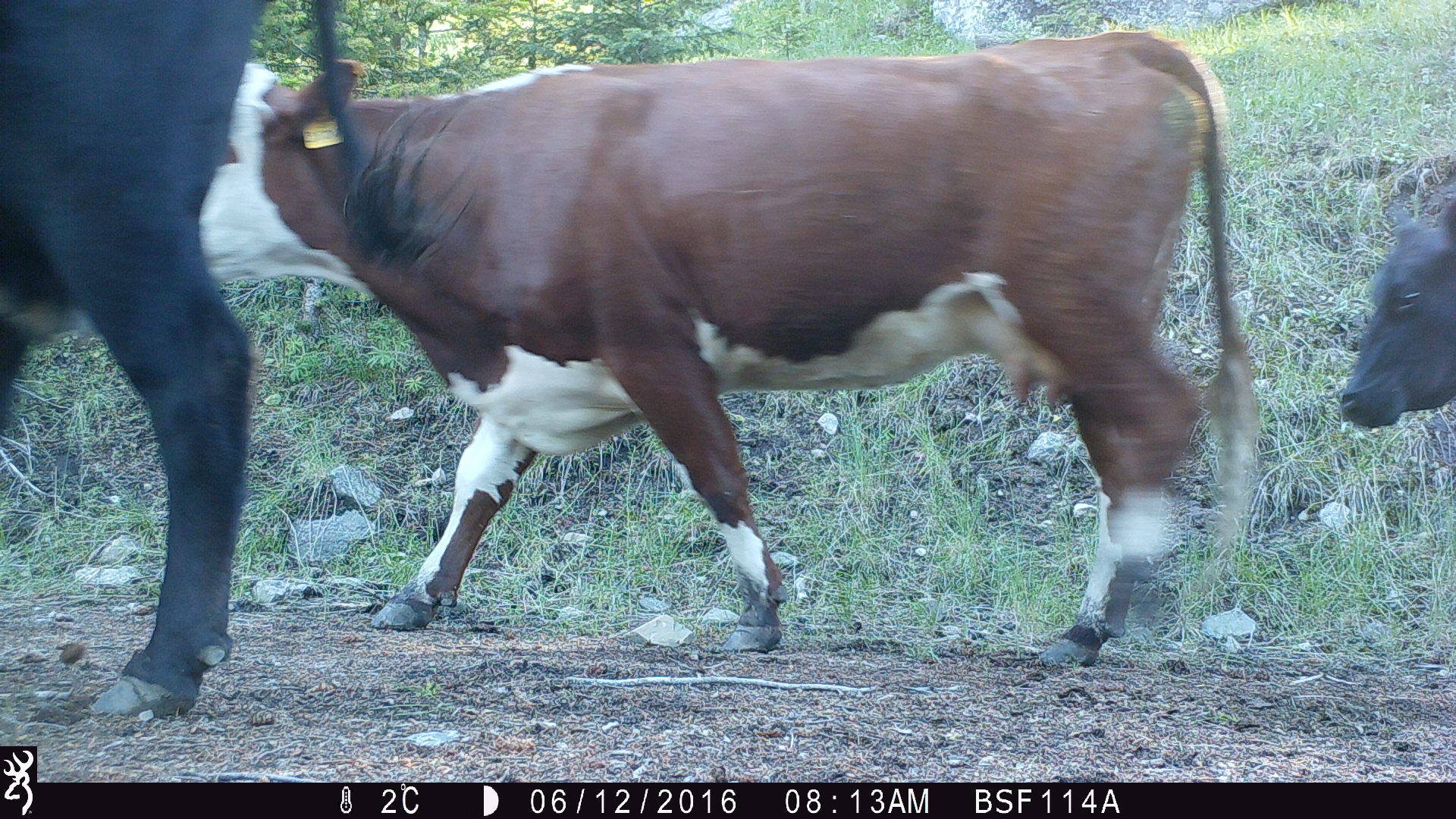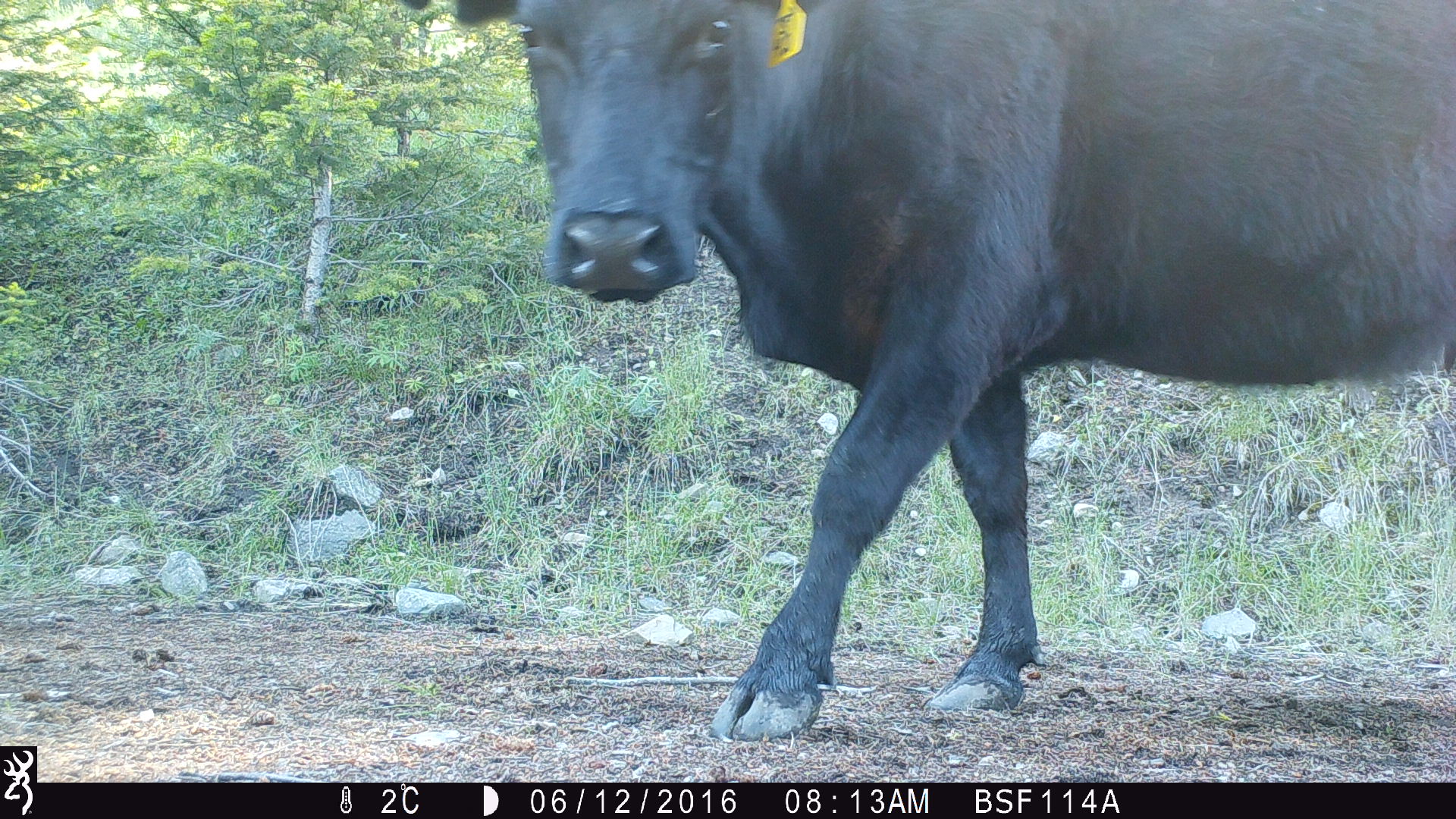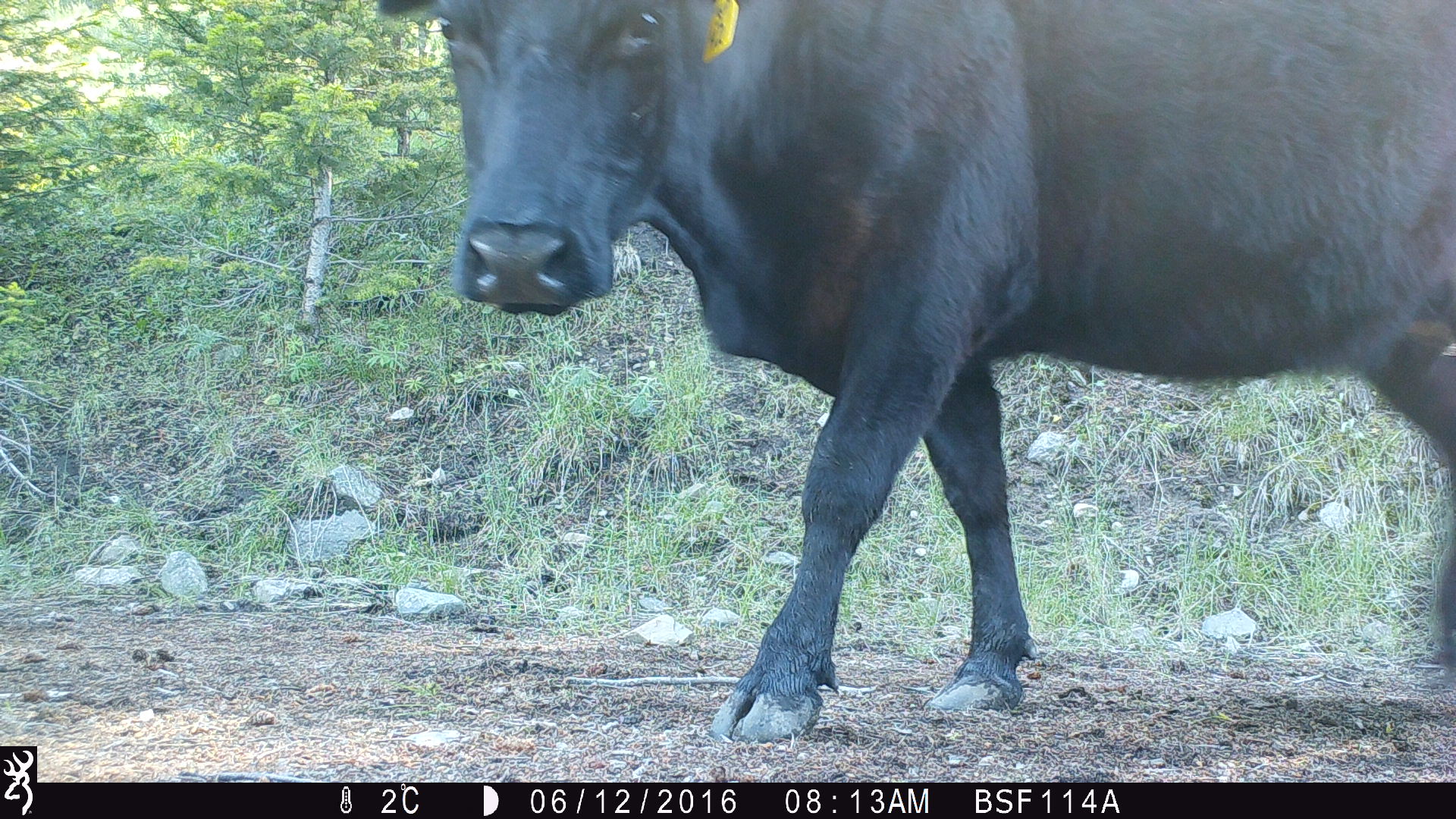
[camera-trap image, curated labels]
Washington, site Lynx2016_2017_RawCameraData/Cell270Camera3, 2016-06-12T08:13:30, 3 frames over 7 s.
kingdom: Animalia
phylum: Chordata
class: Mammalia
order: Artiodactyla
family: Bovidae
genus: Bos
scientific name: Bos taurus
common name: domestic cattle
Domestic cattle (Bos taurus). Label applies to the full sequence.